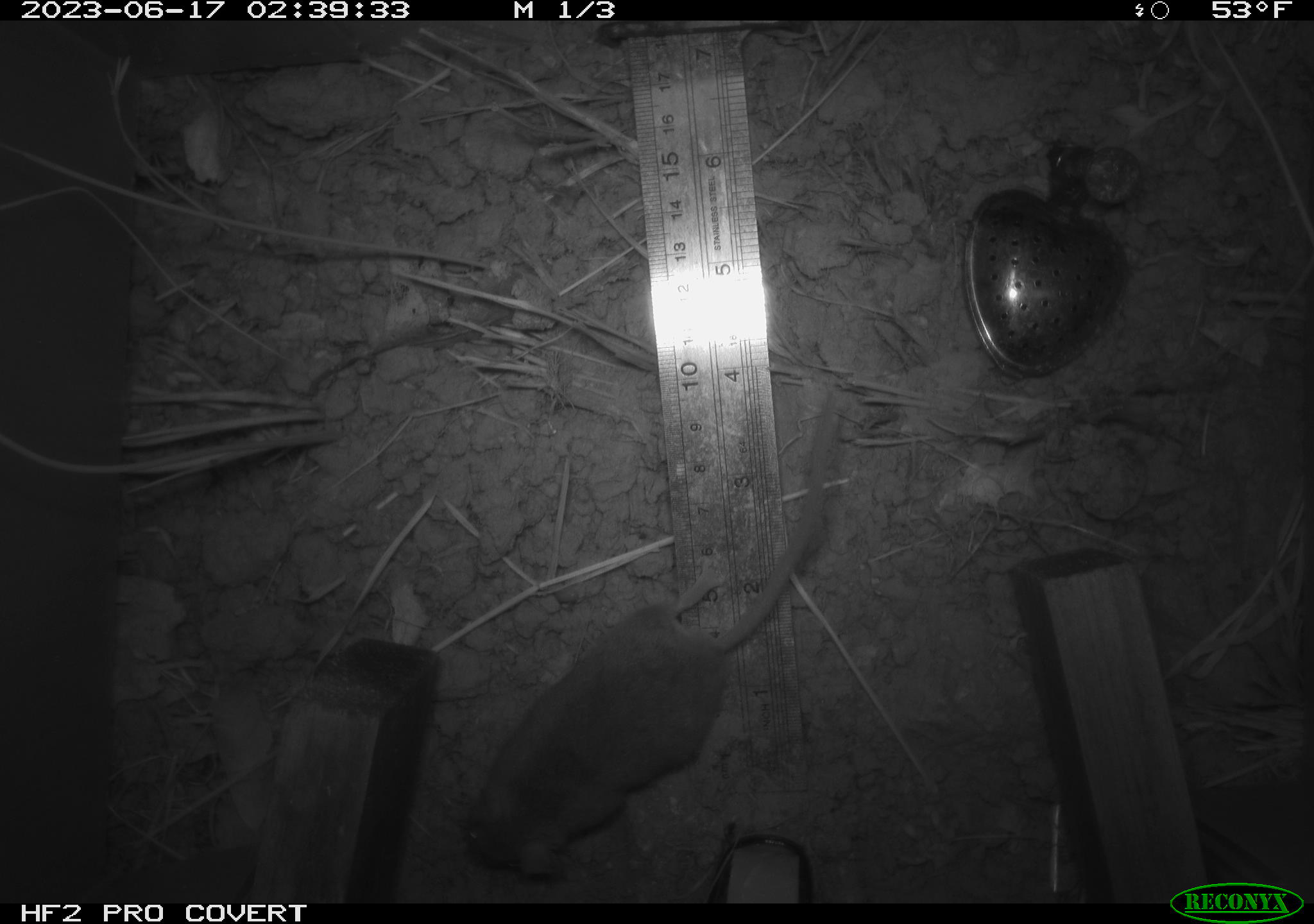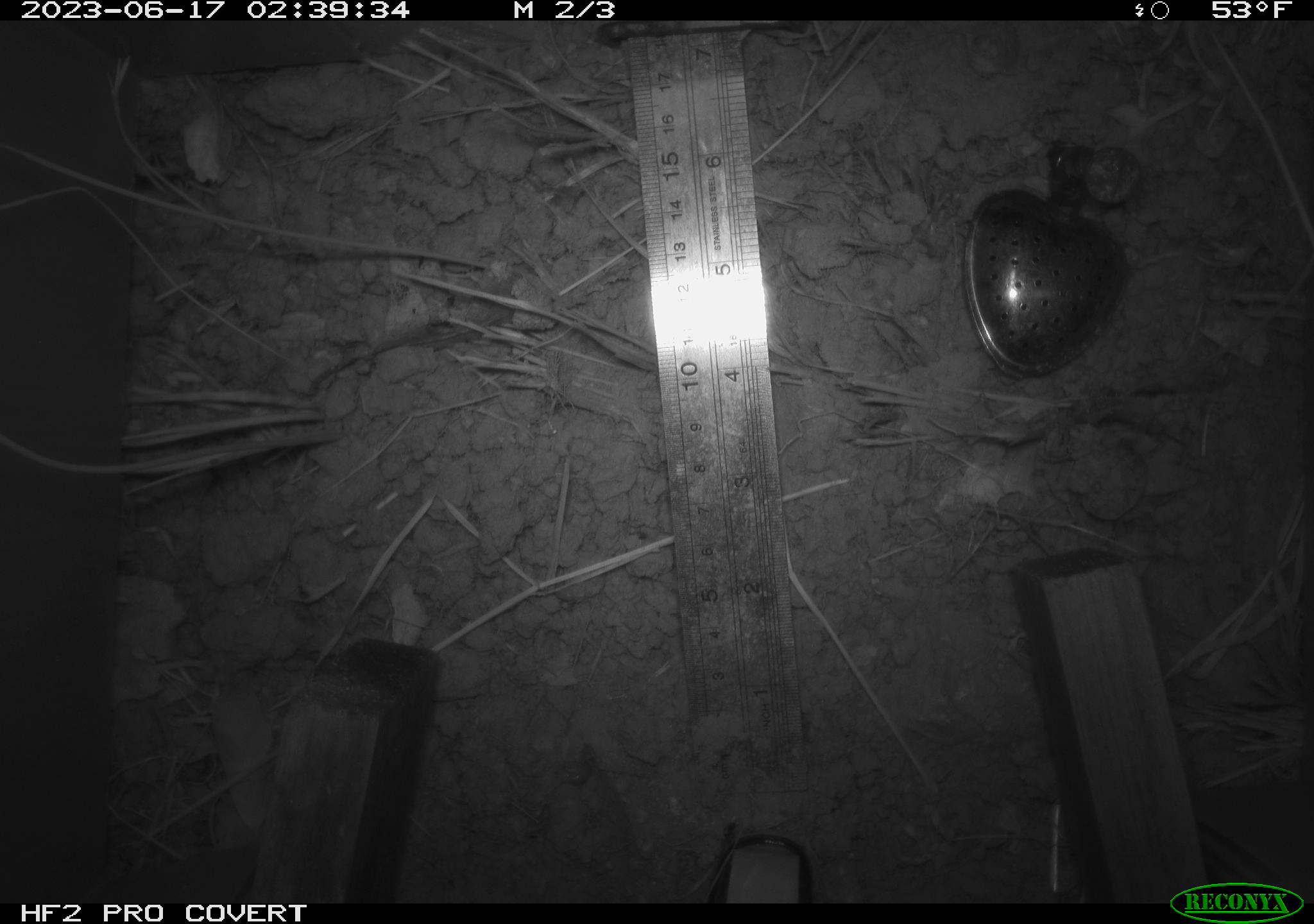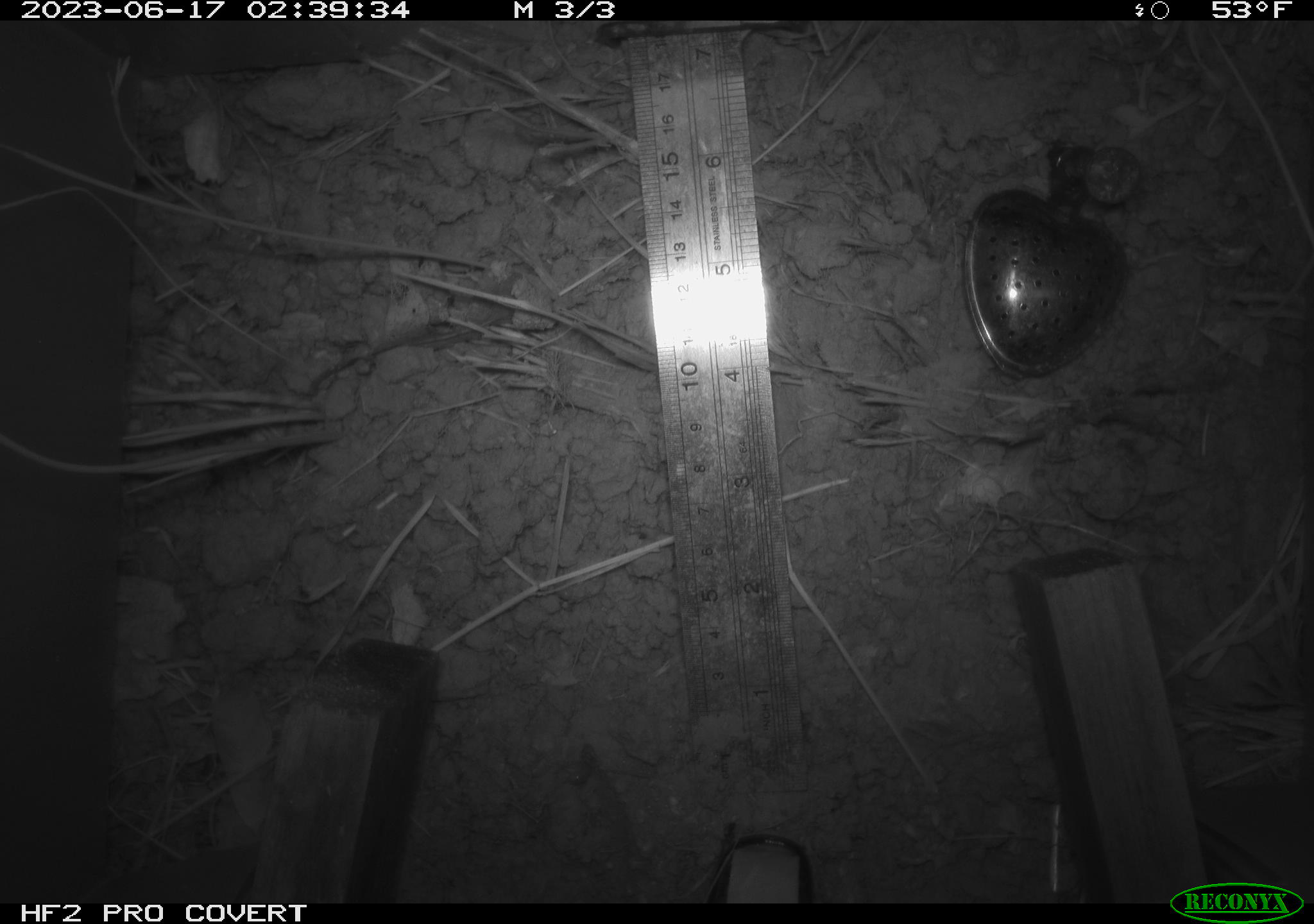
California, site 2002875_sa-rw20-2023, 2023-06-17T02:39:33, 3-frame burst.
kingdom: Animalia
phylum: Chordata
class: Mammalia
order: Rodentia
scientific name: Rodentia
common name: mouse species